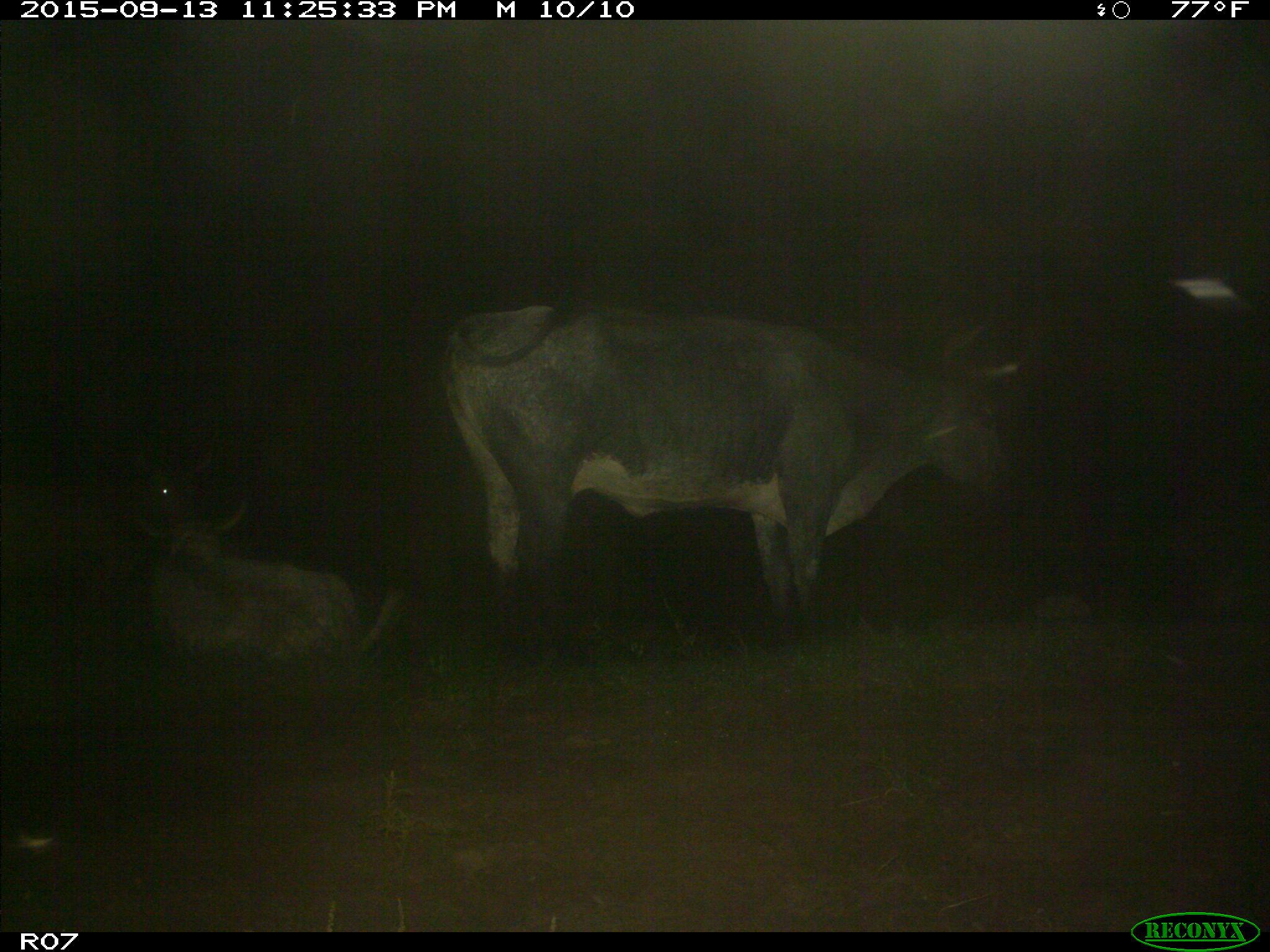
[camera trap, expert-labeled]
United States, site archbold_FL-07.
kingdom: Animalia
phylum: Chordata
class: Mammalia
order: Artiodactyla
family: Bovidae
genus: Bos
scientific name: Bos taurus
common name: domestic cow